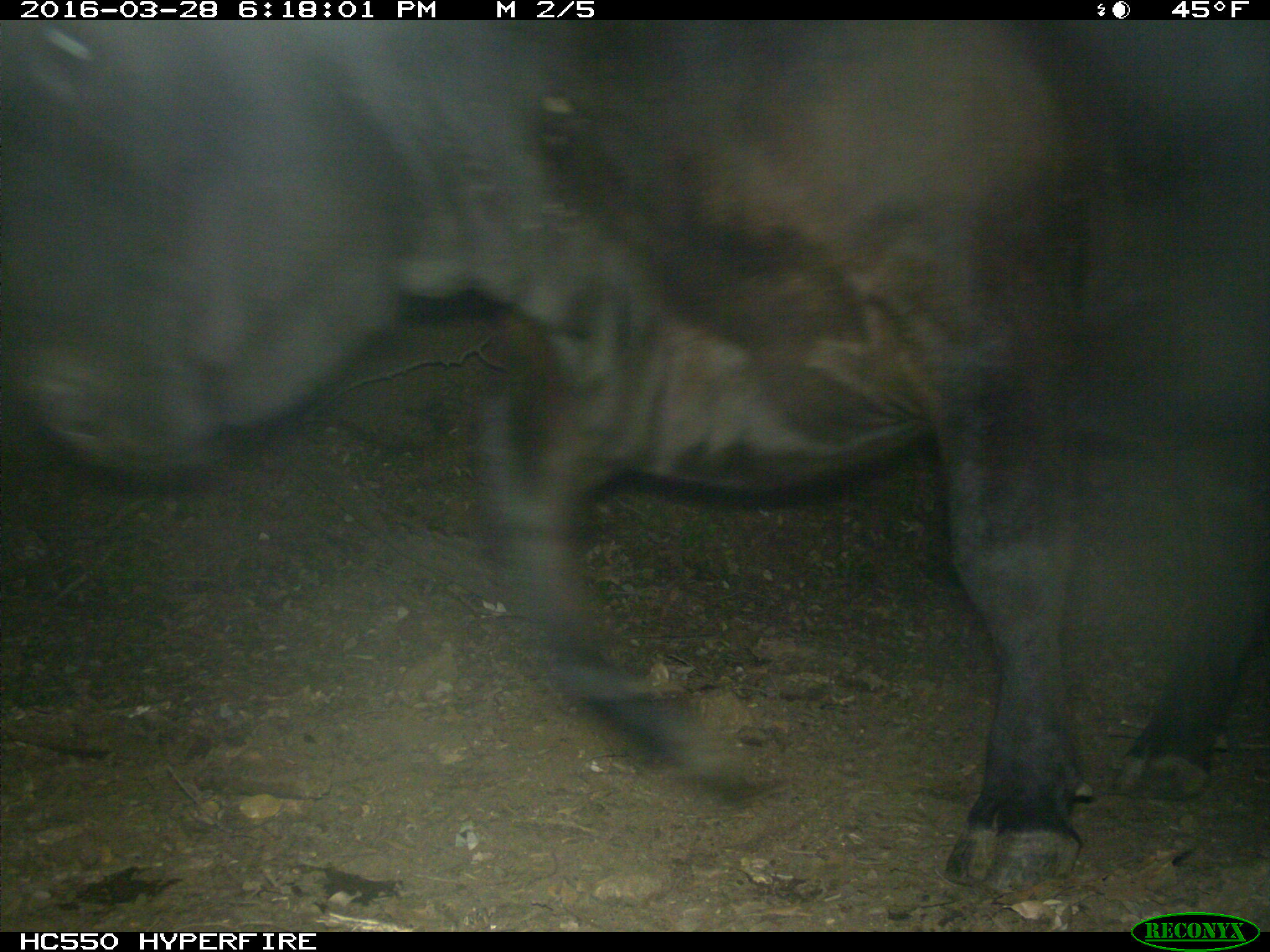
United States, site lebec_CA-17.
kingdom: Animalia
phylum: Chordata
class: Mammalia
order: Artiodactyla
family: Bovidae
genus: Bos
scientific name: Bos taurus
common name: domestic cow